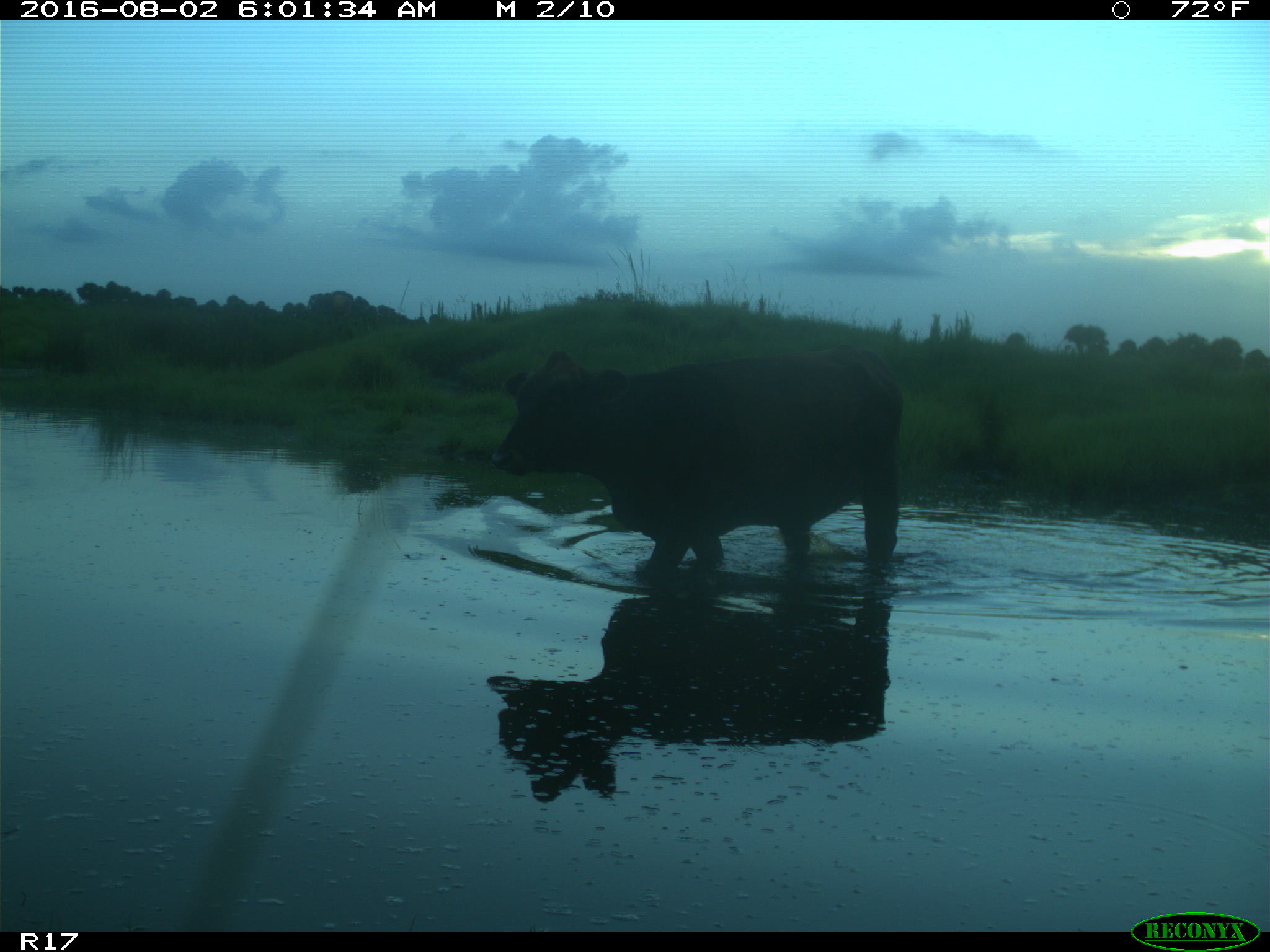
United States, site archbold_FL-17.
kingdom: Animalia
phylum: Chordata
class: Mammalia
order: Artiodactyla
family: Bovidae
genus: Bos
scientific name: Bos taurus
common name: domestic cow